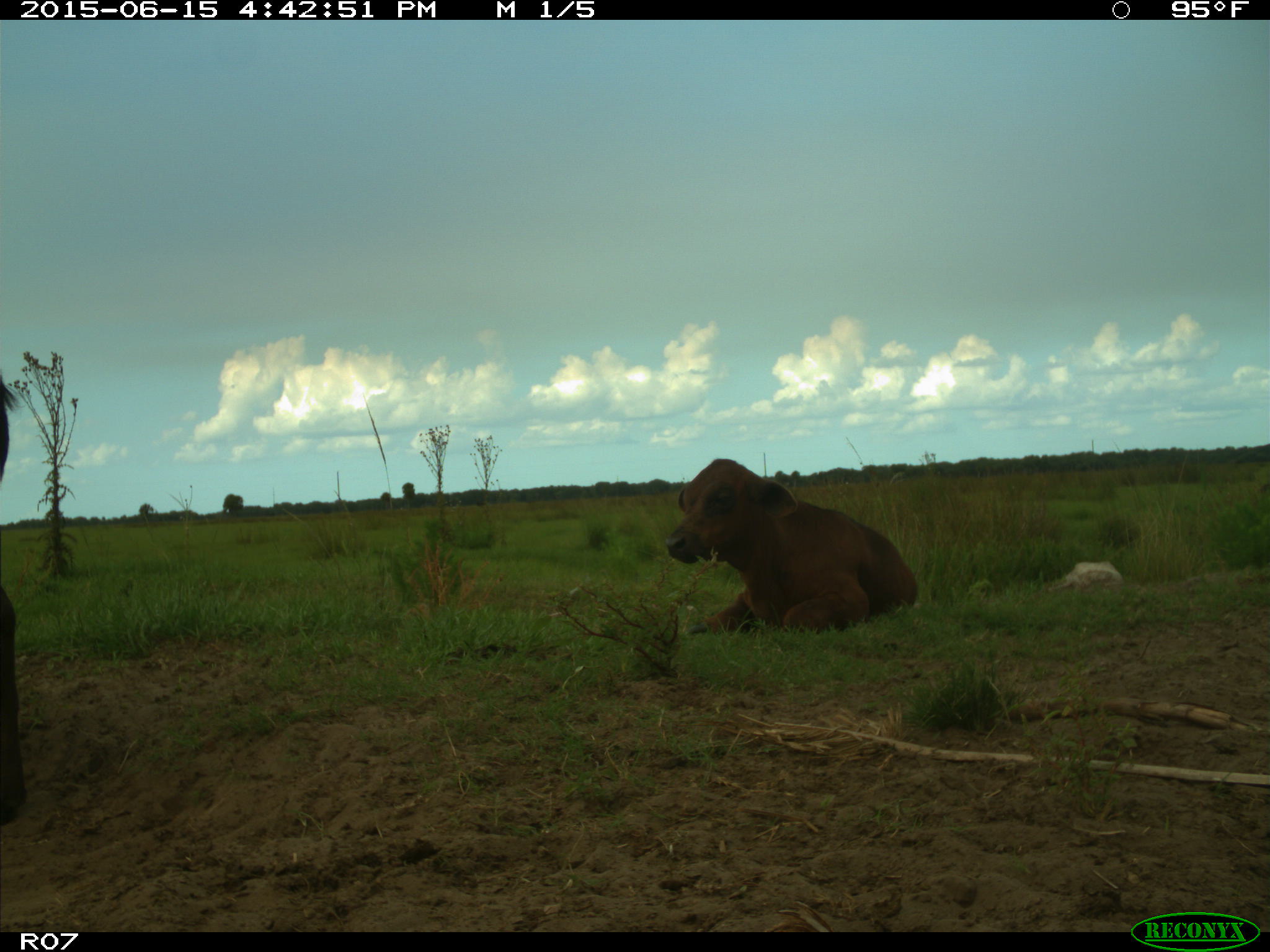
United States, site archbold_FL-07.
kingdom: Animalia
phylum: Chordata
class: Mammalia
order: Artiodactyla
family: Bovidae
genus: Bos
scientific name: Bos taurus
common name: domestic cow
Bos taurus (domestic cow).